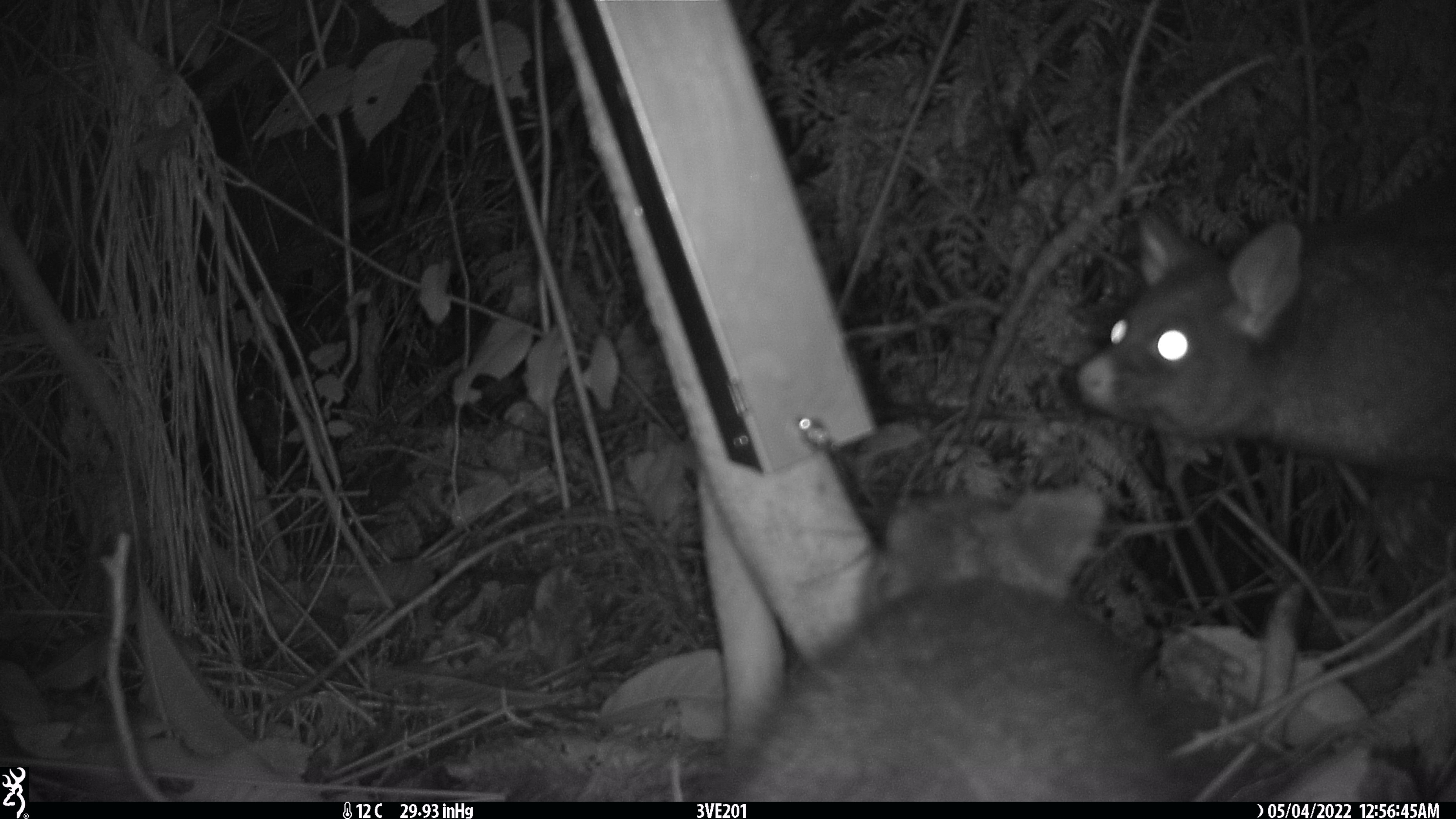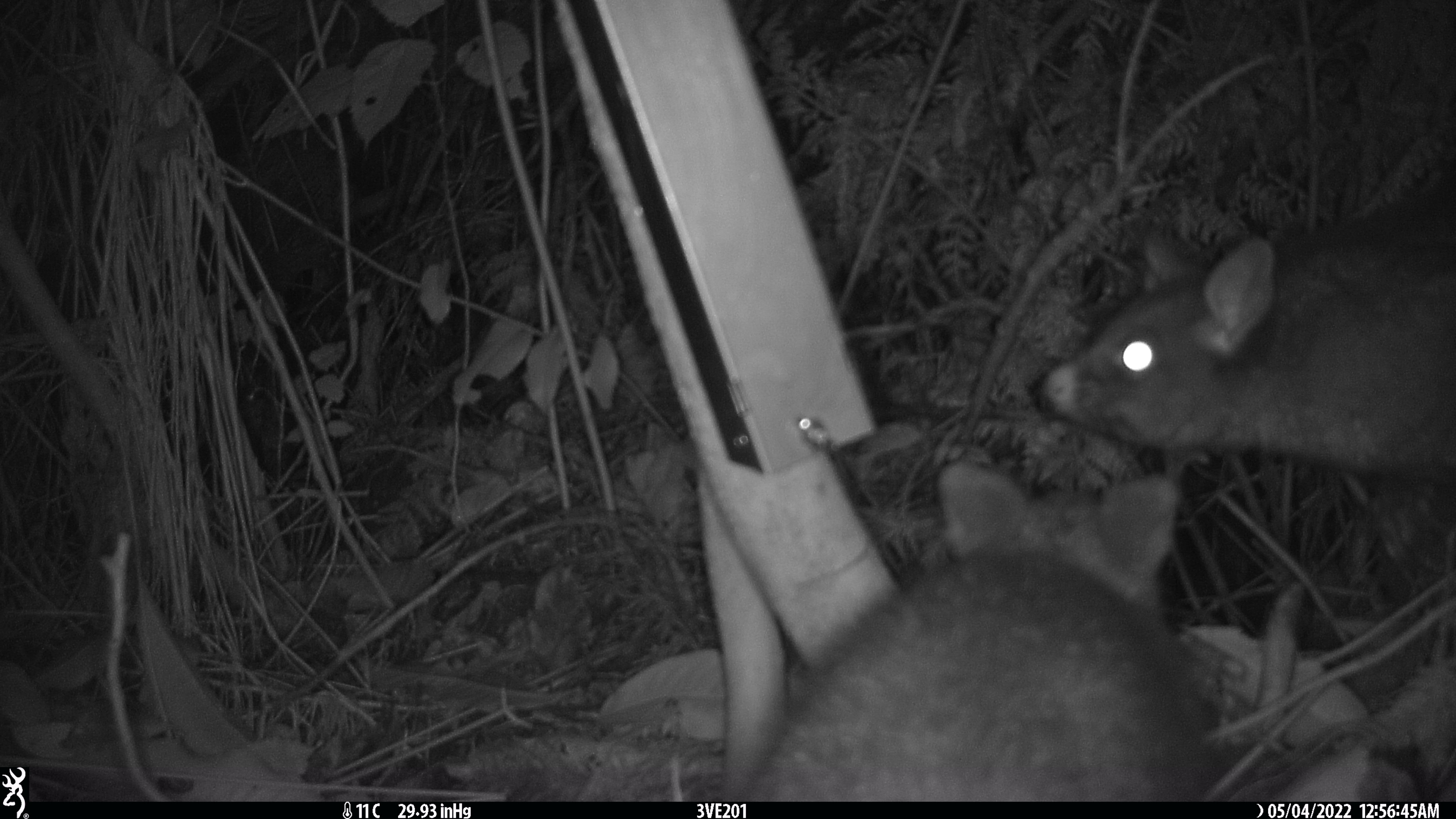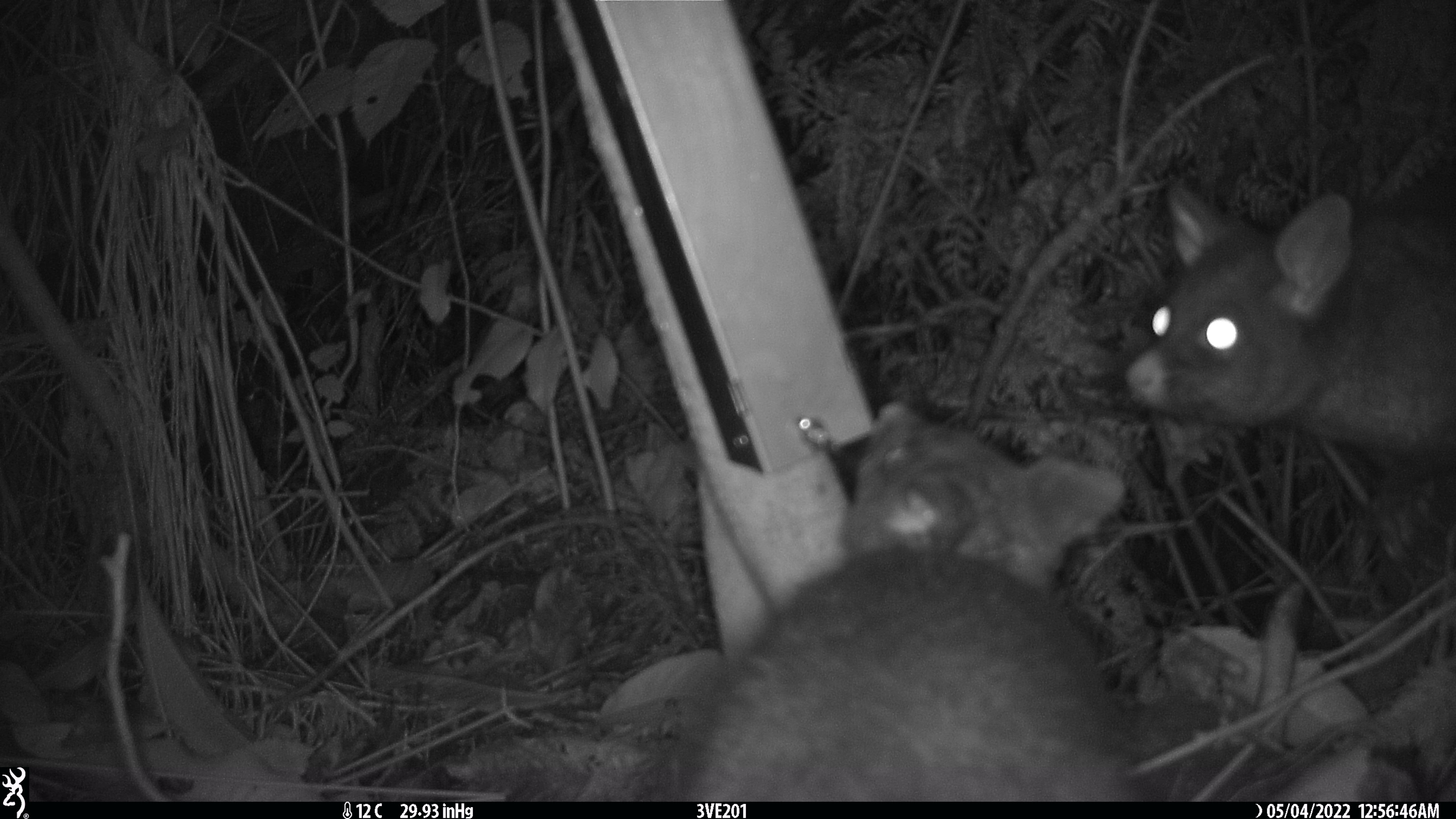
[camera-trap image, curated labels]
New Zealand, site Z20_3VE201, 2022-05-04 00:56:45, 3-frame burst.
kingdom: Animalia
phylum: Chordata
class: Mammalia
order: Diprotodontia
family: Phalangeridae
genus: Trichosurus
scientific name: Trichosurus vulpecula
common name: common brushtail possum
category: possum